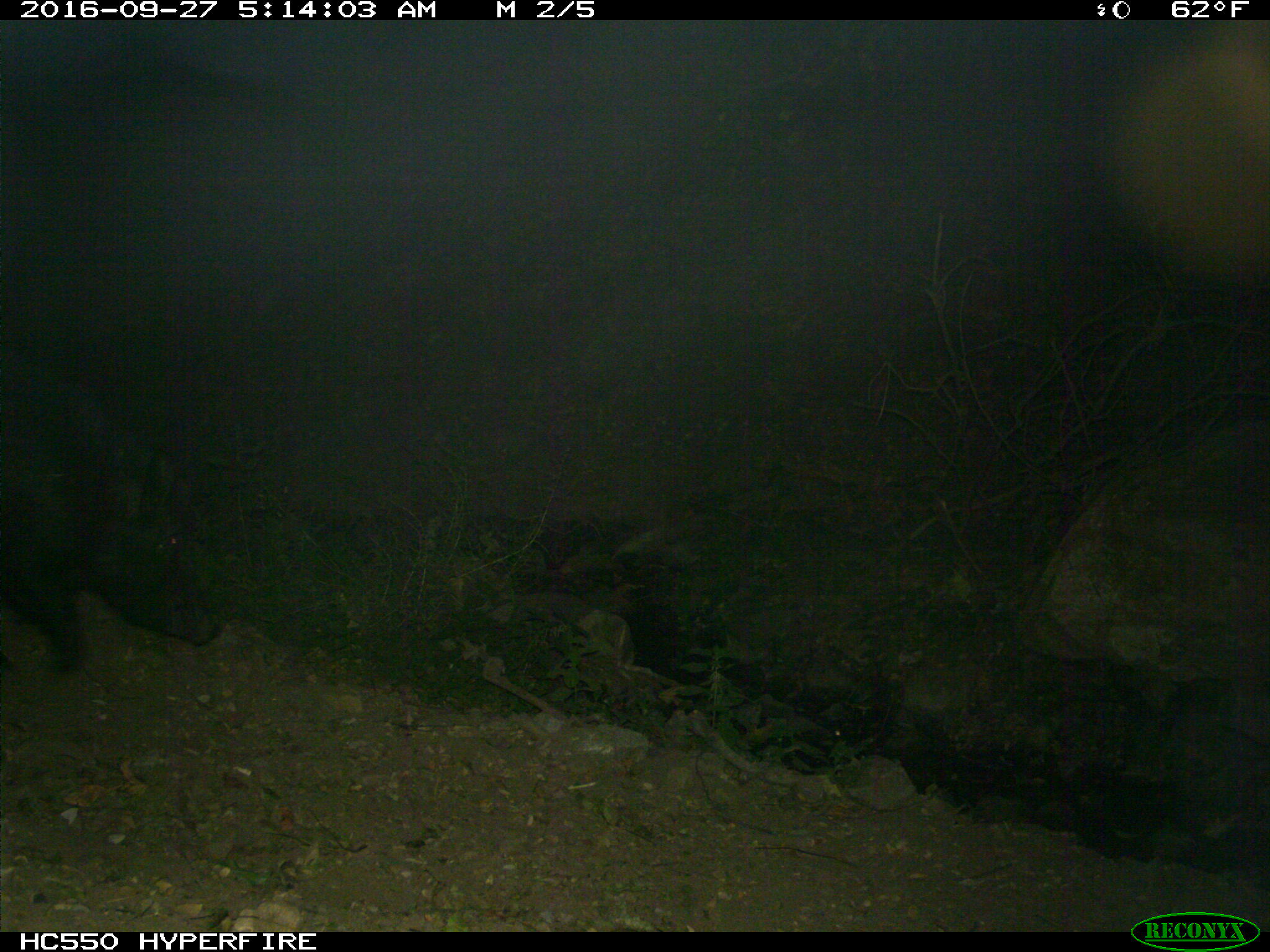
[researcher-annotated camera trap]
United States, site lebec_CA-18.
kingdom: Animalia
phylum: Chordata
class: Mammalia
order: Artiodactyla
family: Suidae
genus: Sus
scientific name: Sus scrofa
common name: wild boar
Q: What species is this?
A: Sus scrofa (wild boar).